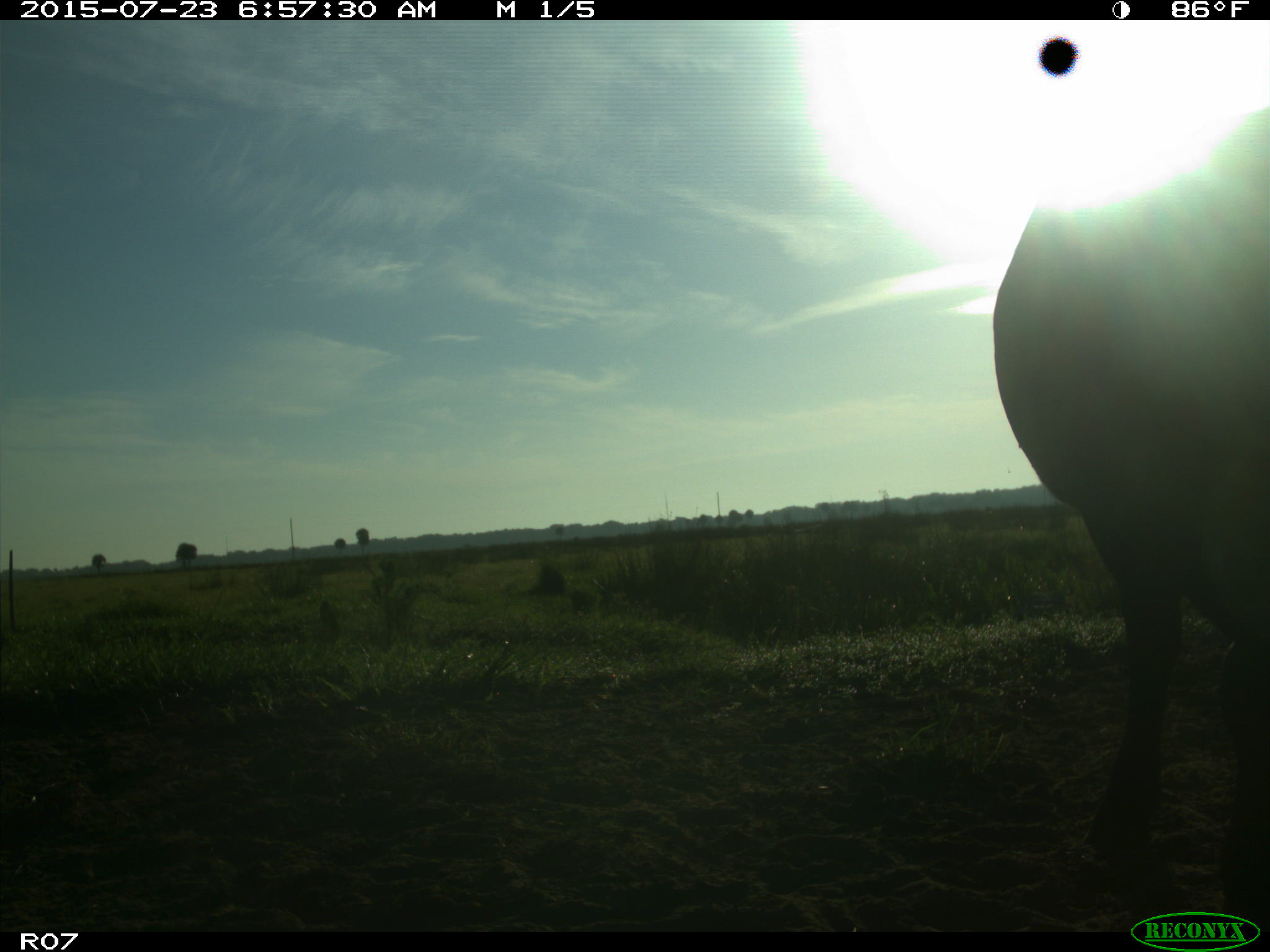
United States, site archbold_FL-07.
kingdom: Animalia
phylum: Chordata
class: Mammalia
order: Artiodactyla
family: Bovidae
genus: Bos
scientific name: Bos taurus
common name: domestic cow